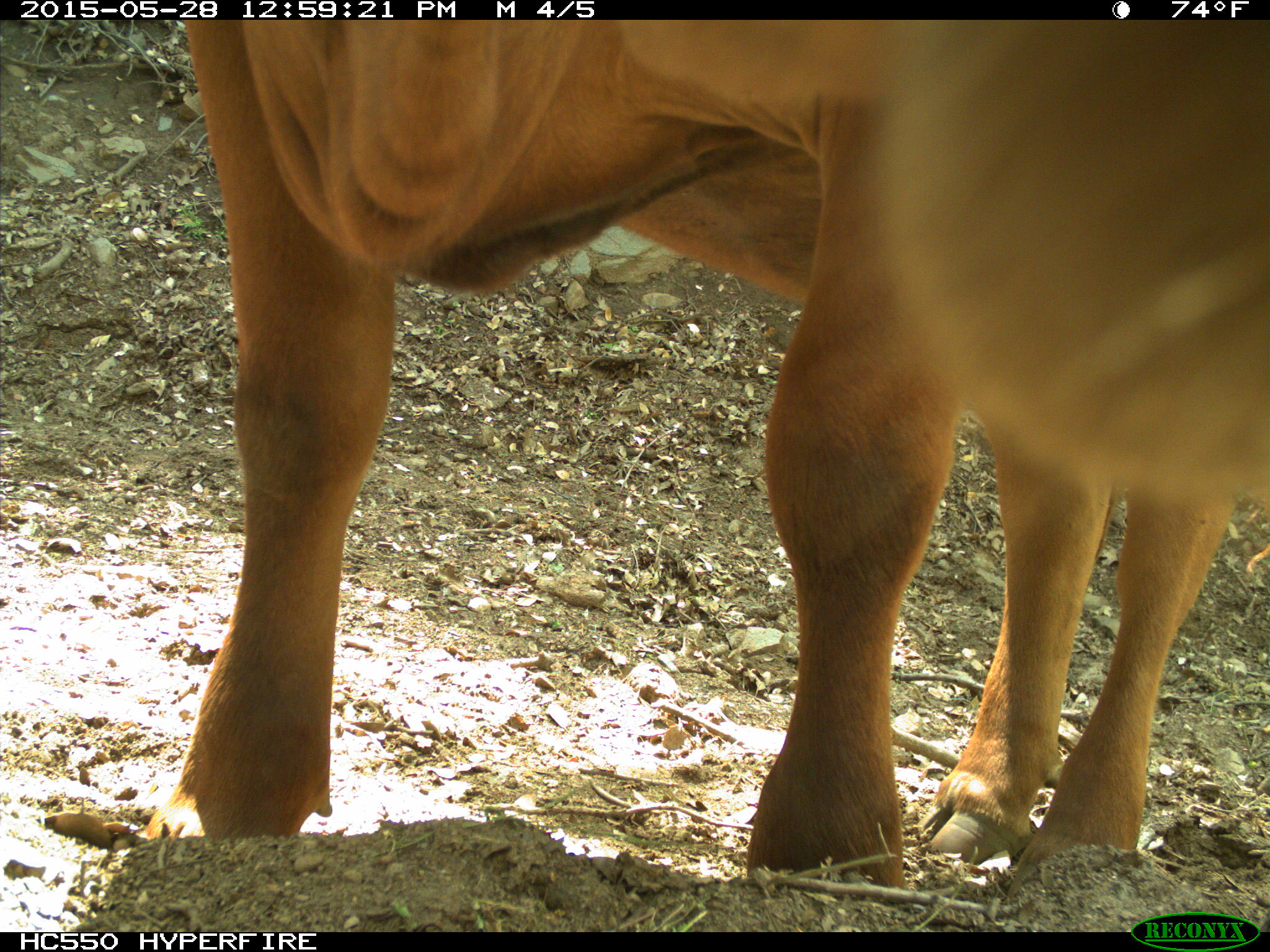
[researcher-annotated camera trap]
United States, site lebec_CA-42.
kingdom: Animalia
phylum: Chordata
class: Mammalia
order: Artiodactyla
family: Bovidae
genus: Bos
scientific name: Bos taurus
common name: domestic cow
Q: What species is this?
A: Bos taurus (domestic cow).